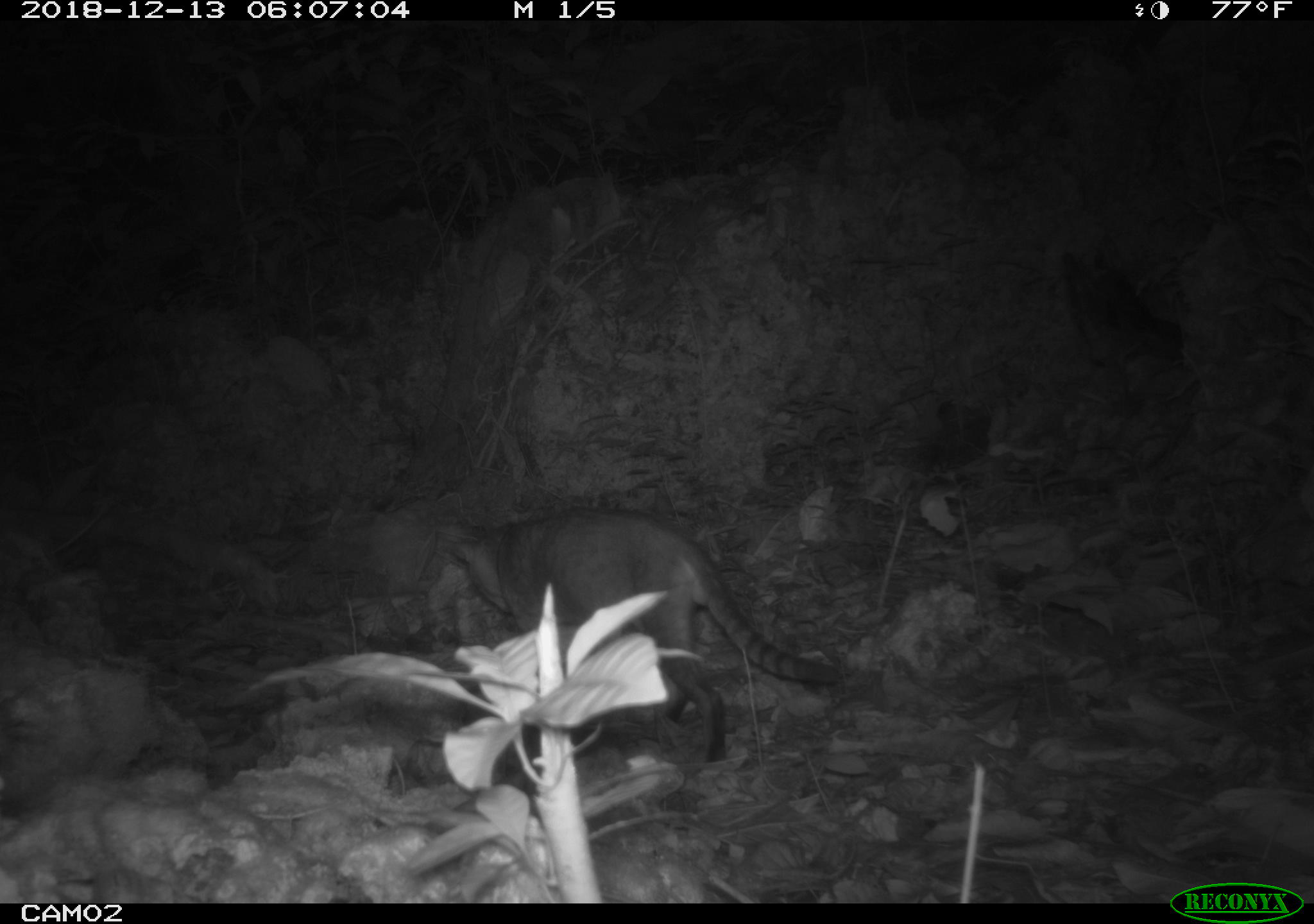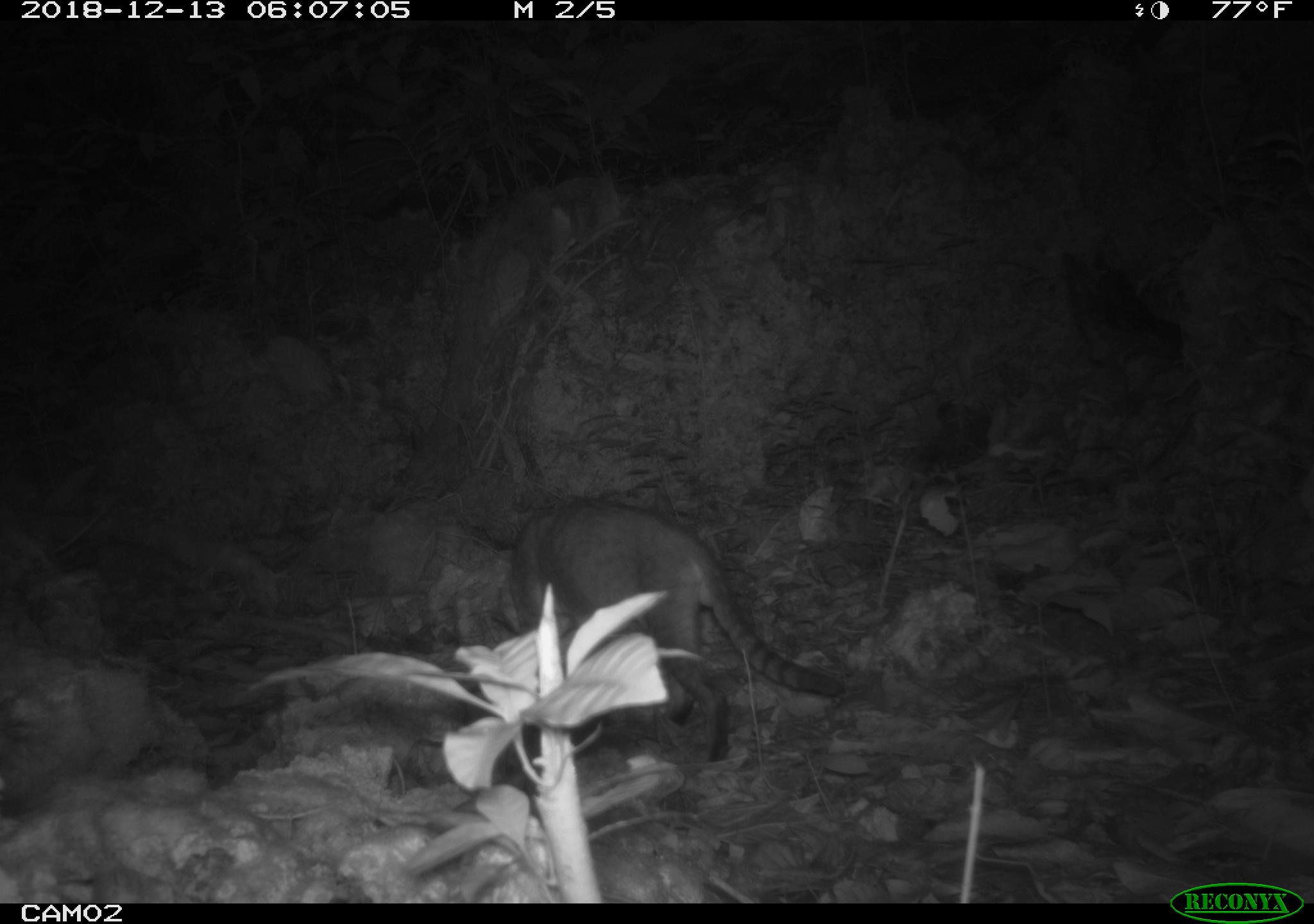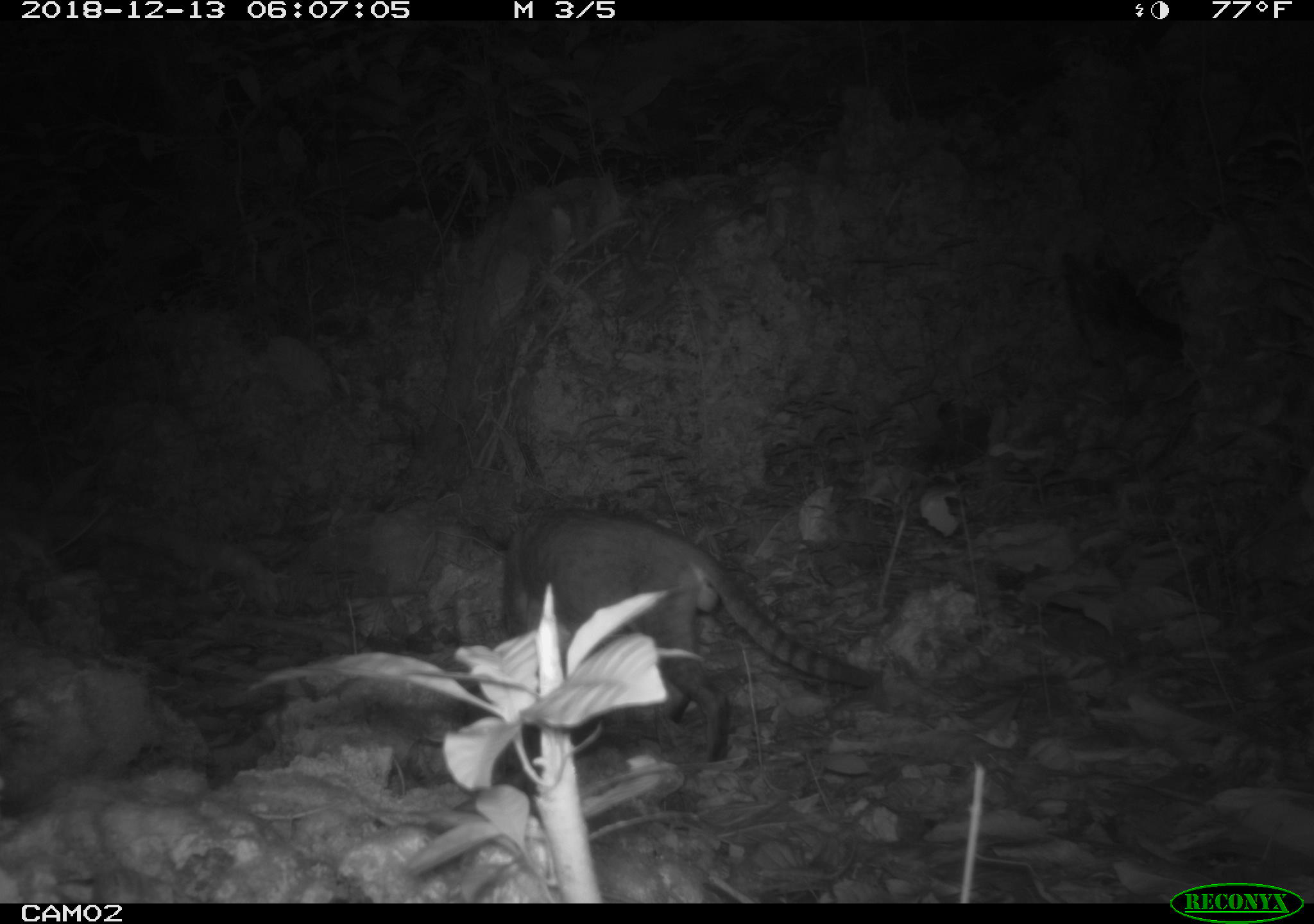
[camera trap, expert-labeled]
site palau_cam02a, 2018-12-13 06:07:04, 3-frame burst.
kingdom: Animalia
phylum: Chordata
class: Mammalia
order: Carnivora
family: Felidae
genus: Felis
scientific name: Felis catus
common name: cat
Cat (Felis catus).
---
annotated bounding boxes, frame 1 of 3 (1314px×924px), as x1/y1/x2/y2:
cat: 436/506/844/769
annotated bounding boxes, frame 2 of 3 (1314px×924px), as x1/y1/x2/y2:
cat: 496/497/846/767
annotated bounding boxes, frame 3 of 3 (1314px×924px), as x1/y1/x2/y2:
cat: 480/497/878/769